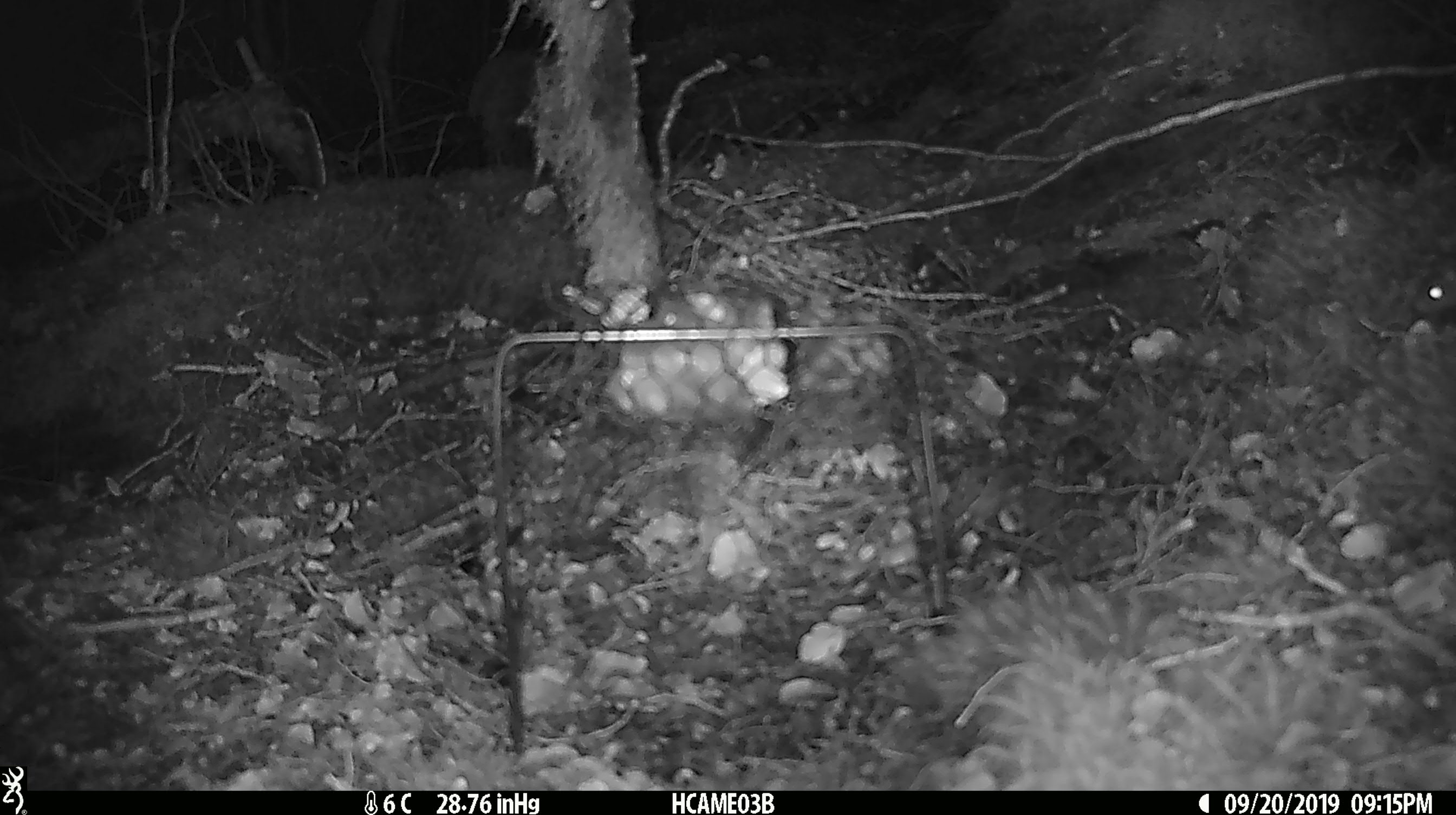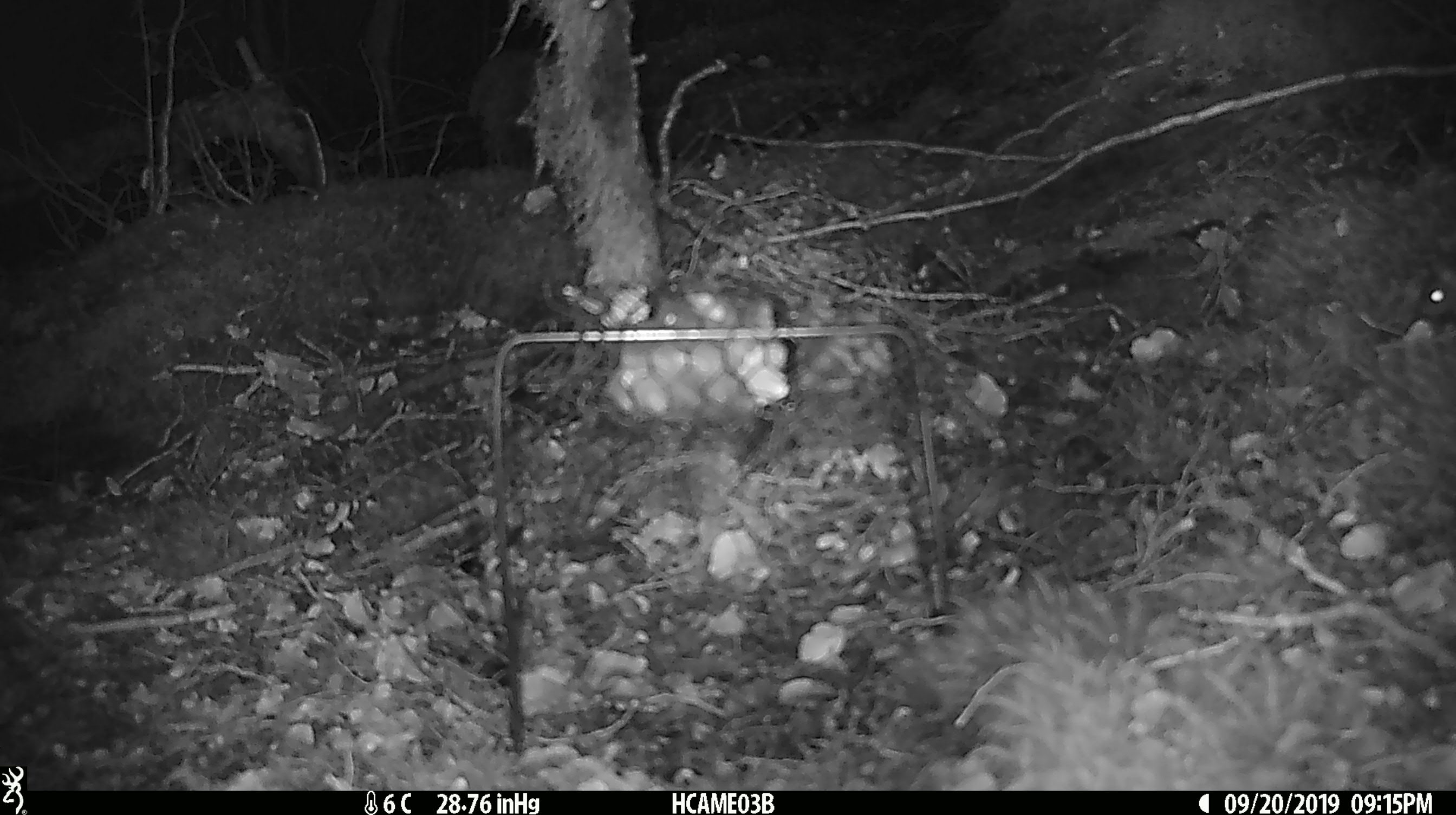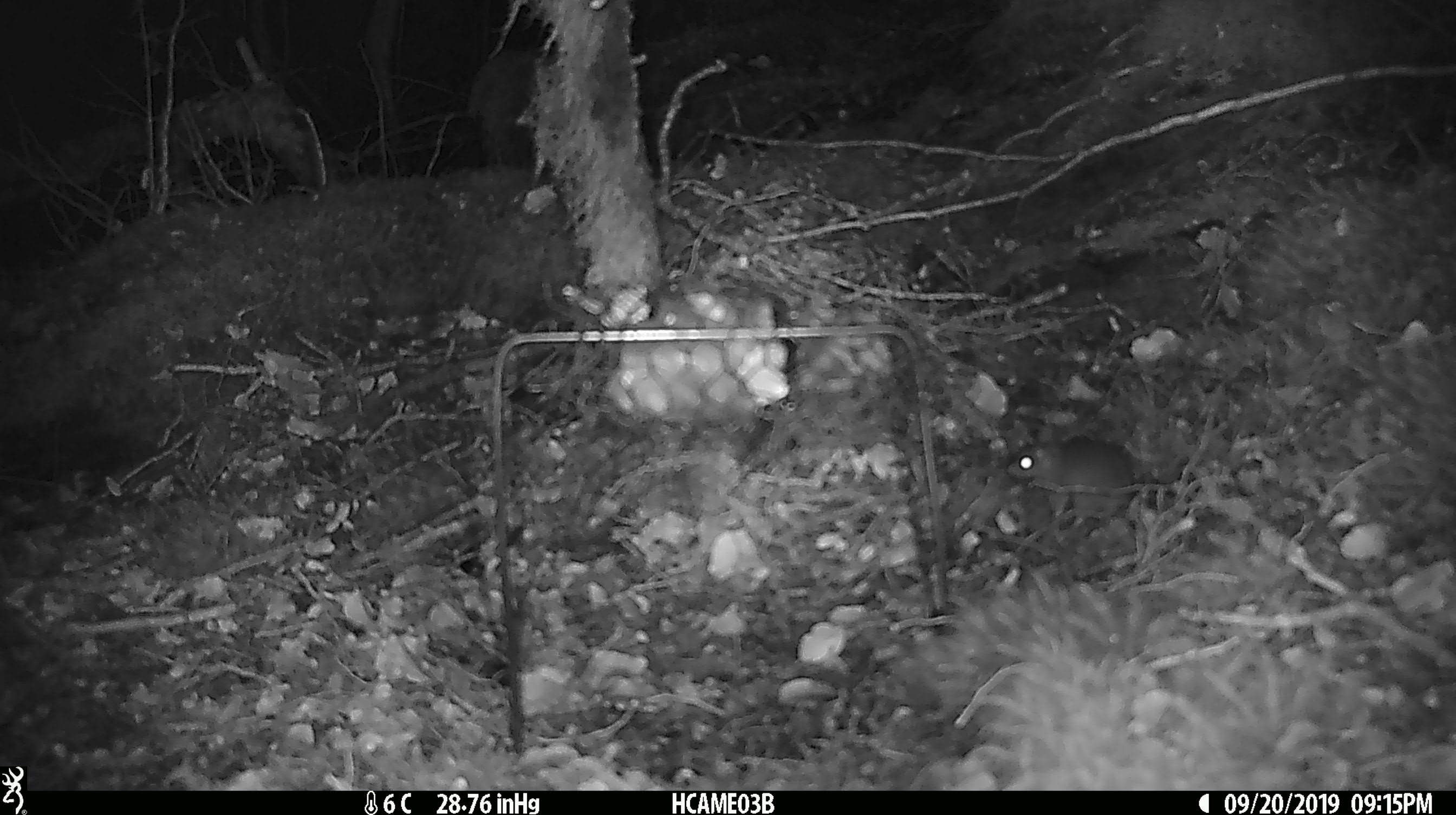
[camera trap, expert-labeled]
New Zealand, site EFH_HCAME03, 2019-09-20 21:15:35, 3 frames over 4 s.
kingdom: Animalia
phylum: Chordata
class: Mammalia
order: Rodentia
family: Muridae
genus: Mus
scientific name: Mus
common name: mouse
Mouse (Mus).